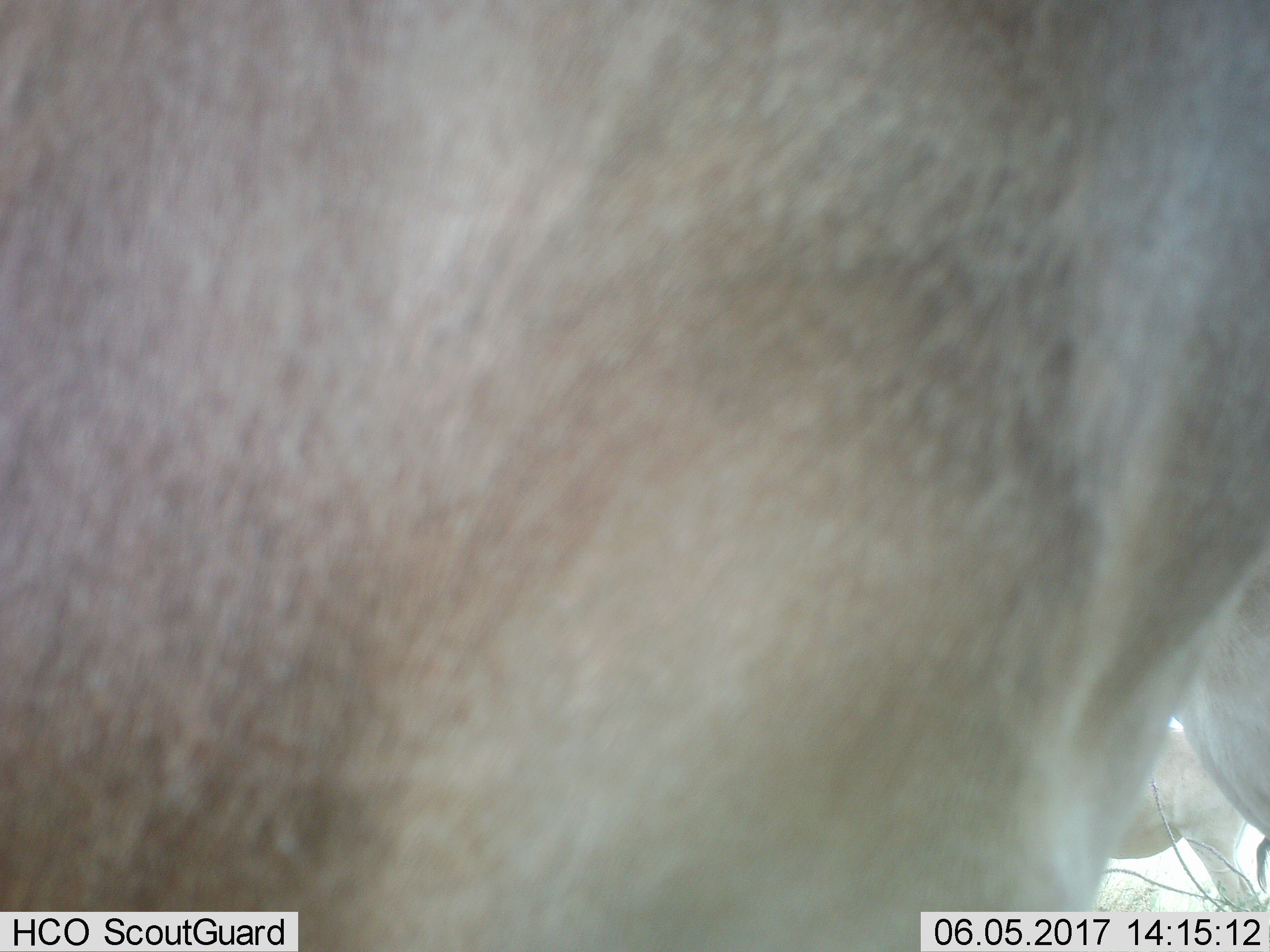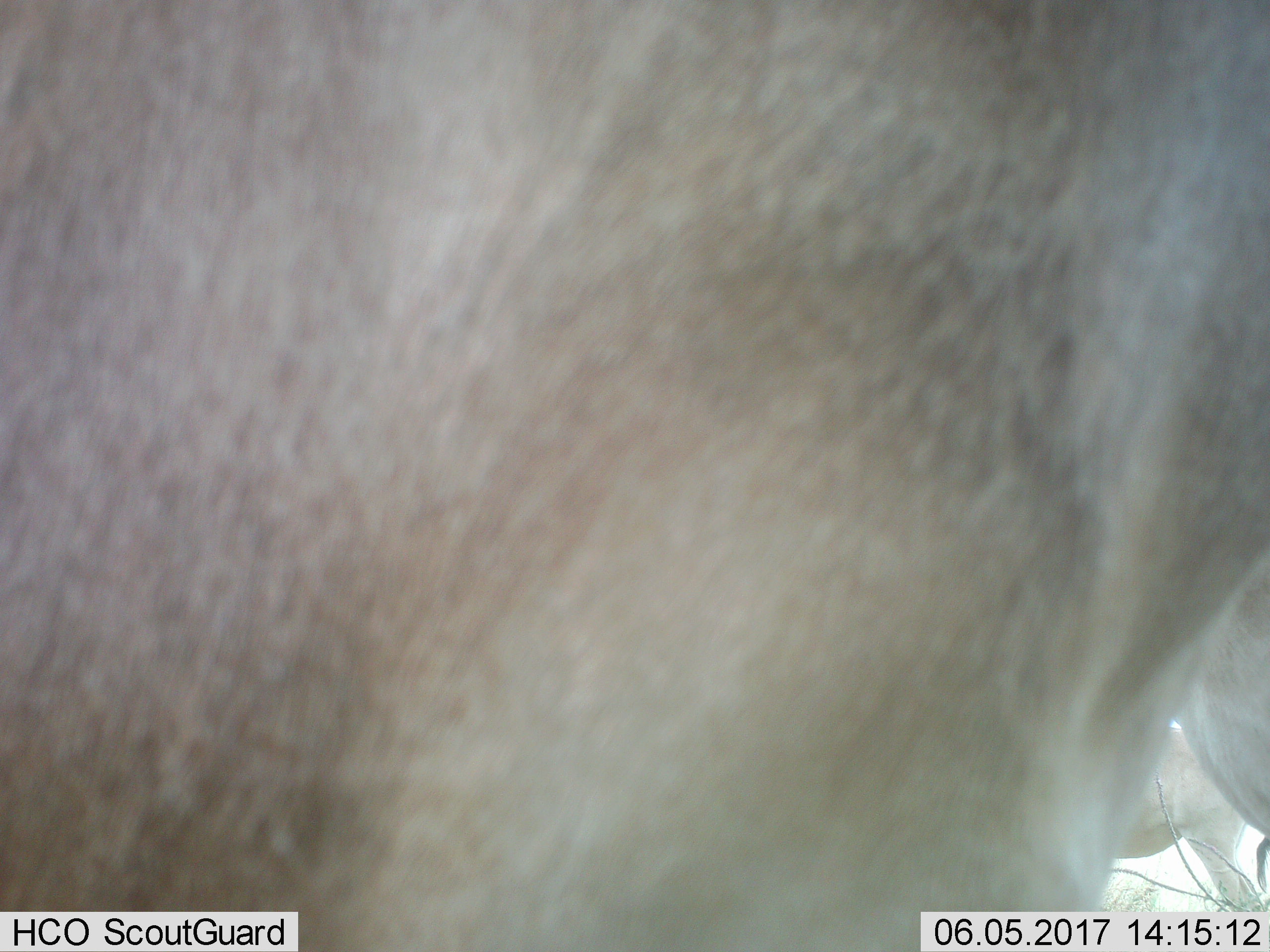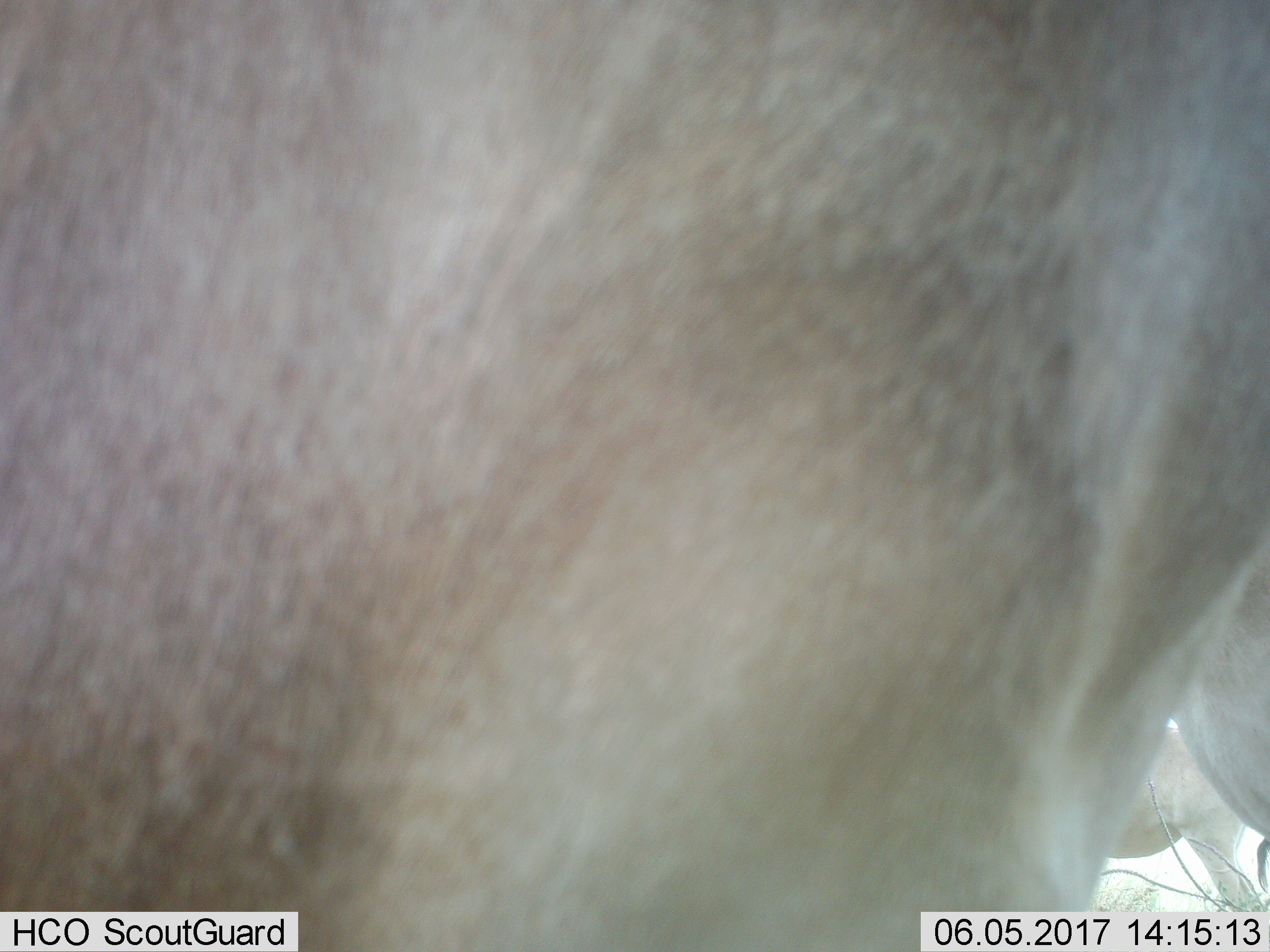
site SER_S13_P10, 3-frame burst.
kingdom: Animalia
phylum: Chordata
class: Mammalia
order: Artiodactyla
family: Bovidae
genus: Connochaetes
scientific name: Connochaetes taurinus taurinus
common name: blue wildebeest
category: wildebeestblue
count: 3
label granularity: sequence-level